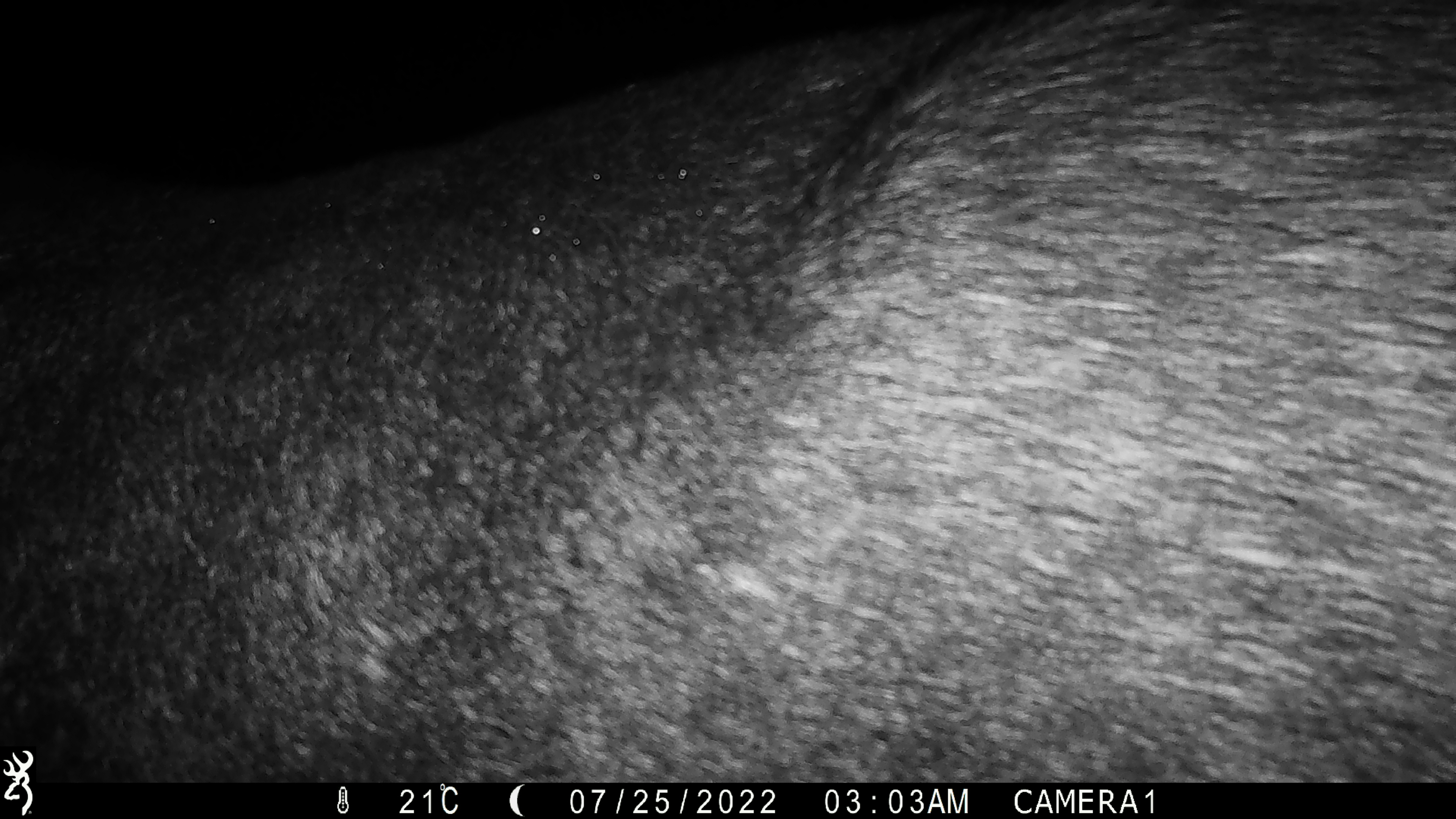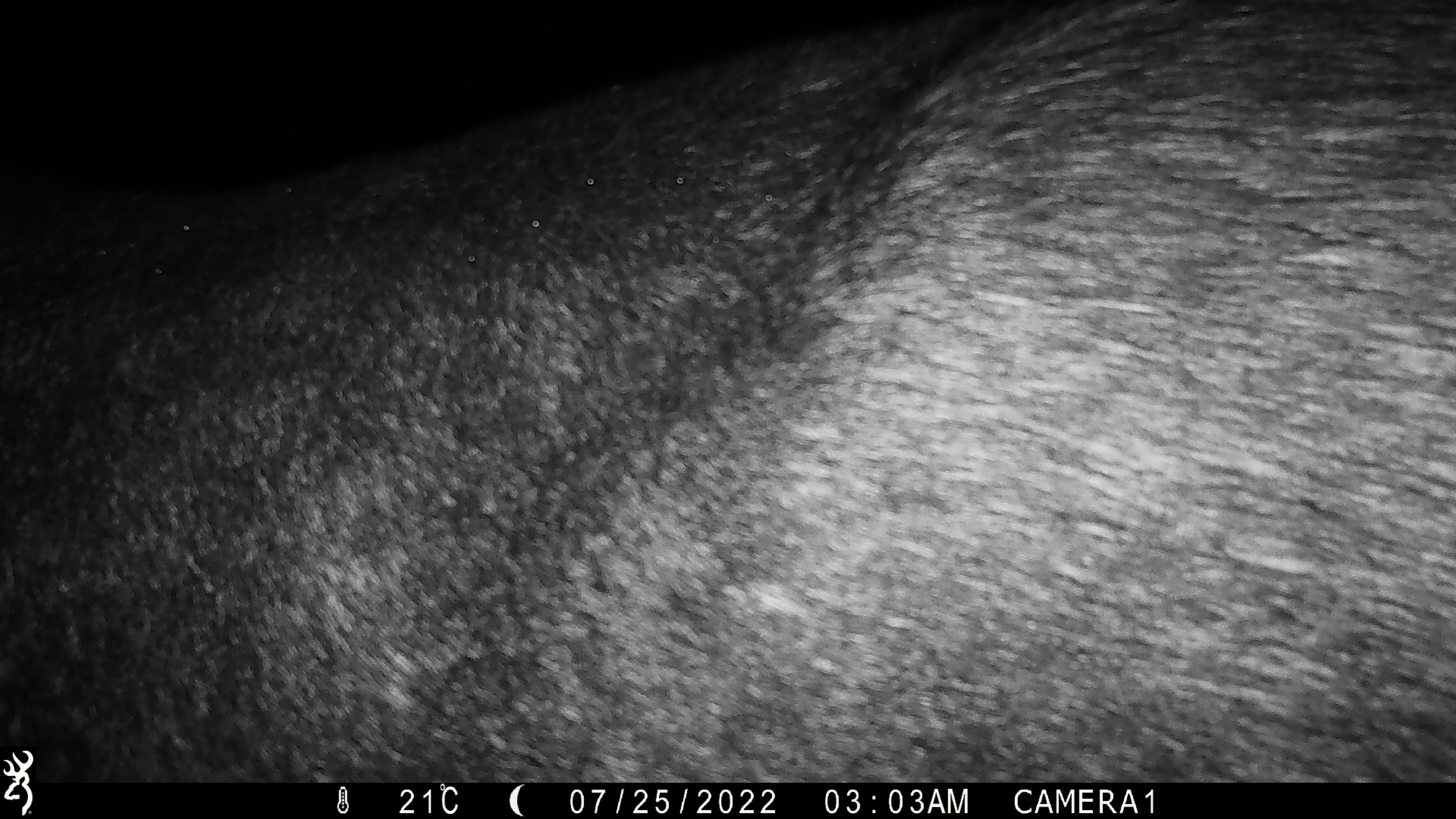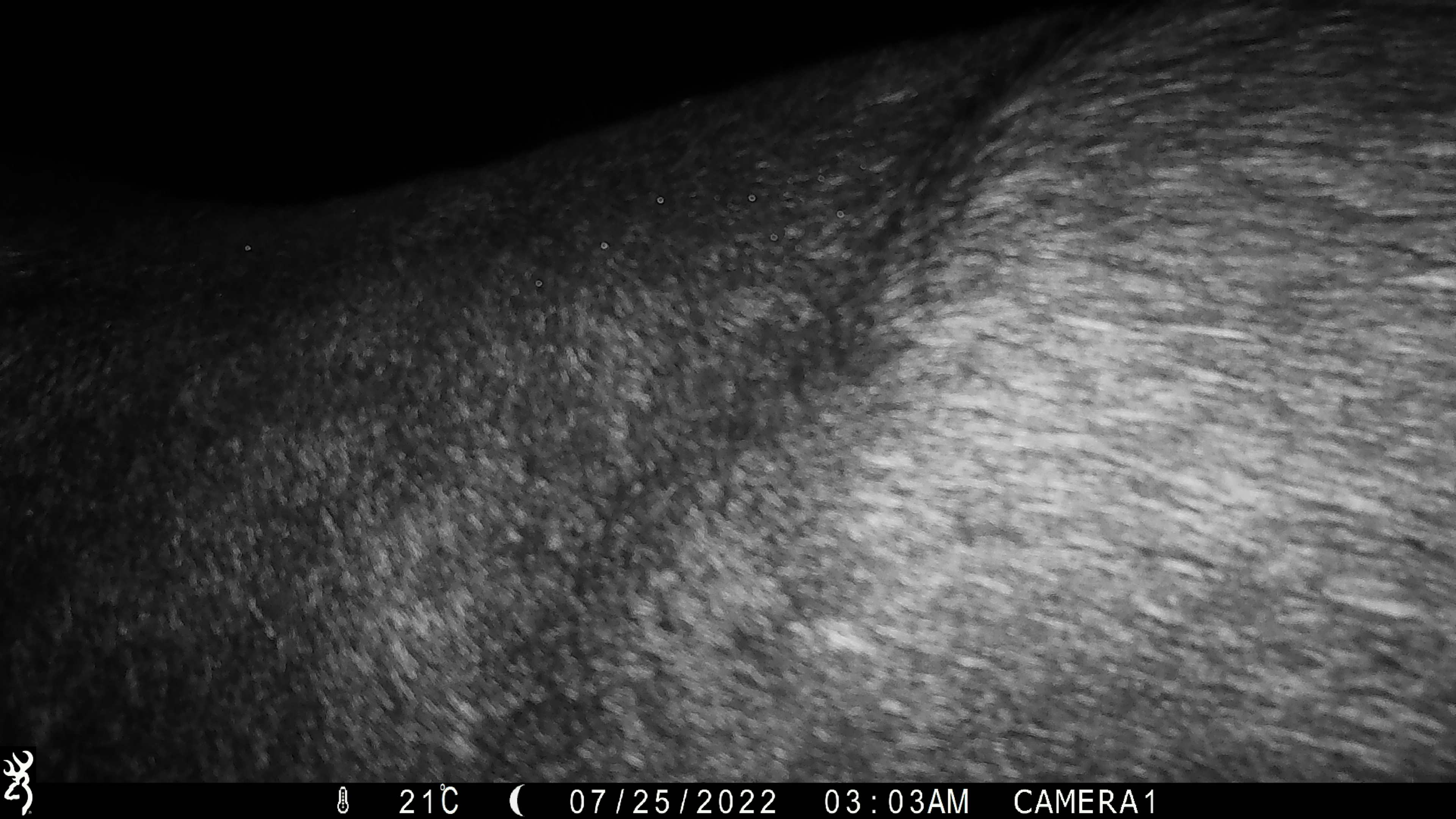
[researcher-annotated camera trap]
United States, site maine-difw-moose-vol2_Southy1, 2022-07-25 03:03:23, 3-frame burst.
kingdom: Animalia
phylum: Chordata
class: Mammalia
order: Artiodactyla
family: Cervidae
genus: Alces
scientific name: Alces alces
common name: moose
Moose (Alces alces).